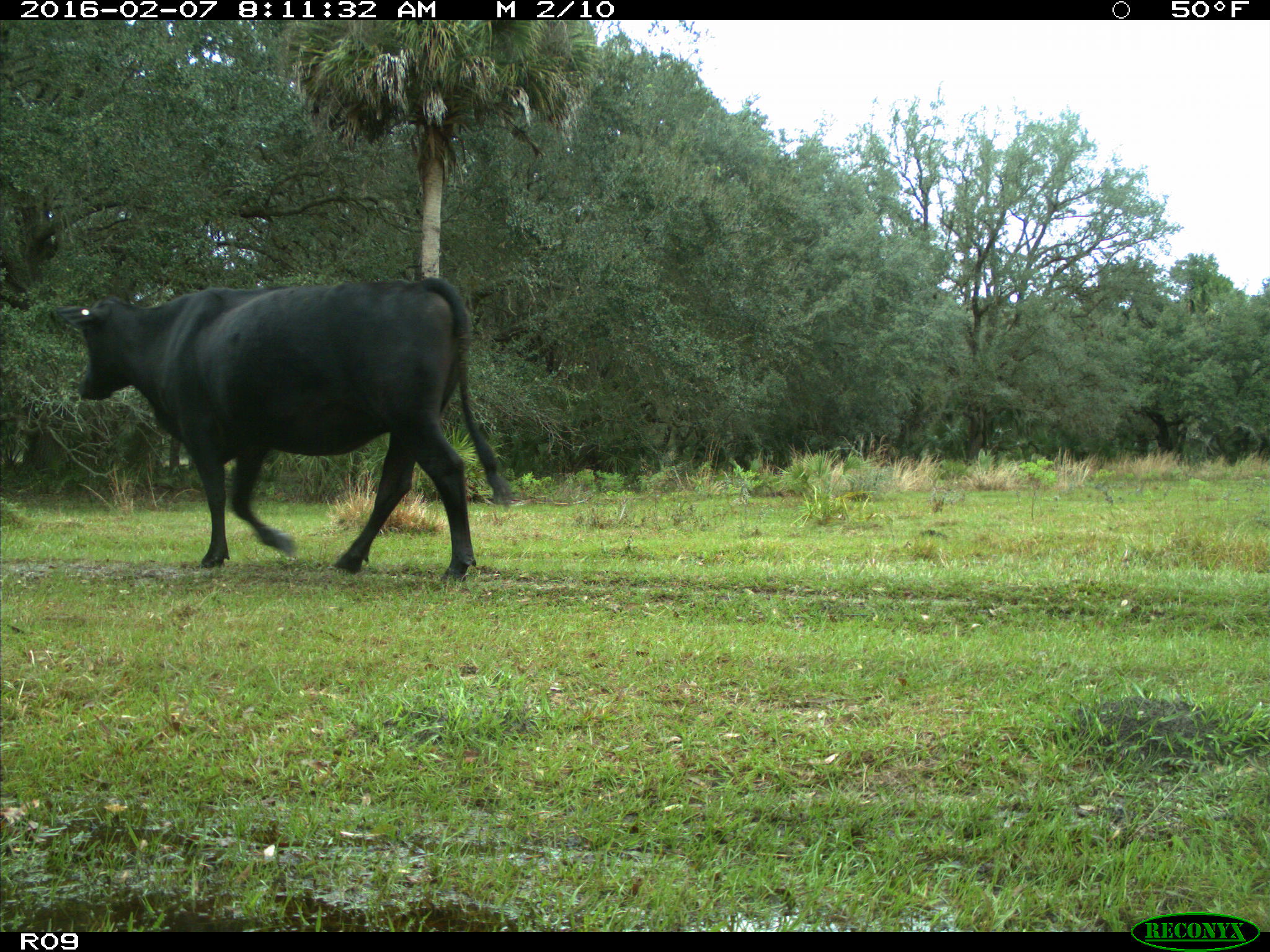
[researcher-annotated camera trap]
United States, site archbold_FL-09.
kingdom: Animalia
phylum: Chordata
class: Mammalia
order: Artiodactyla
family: Bovidae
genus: Bos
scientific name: Bos taurus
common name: domestic cow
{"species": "Bos taurus (domestic cow)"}